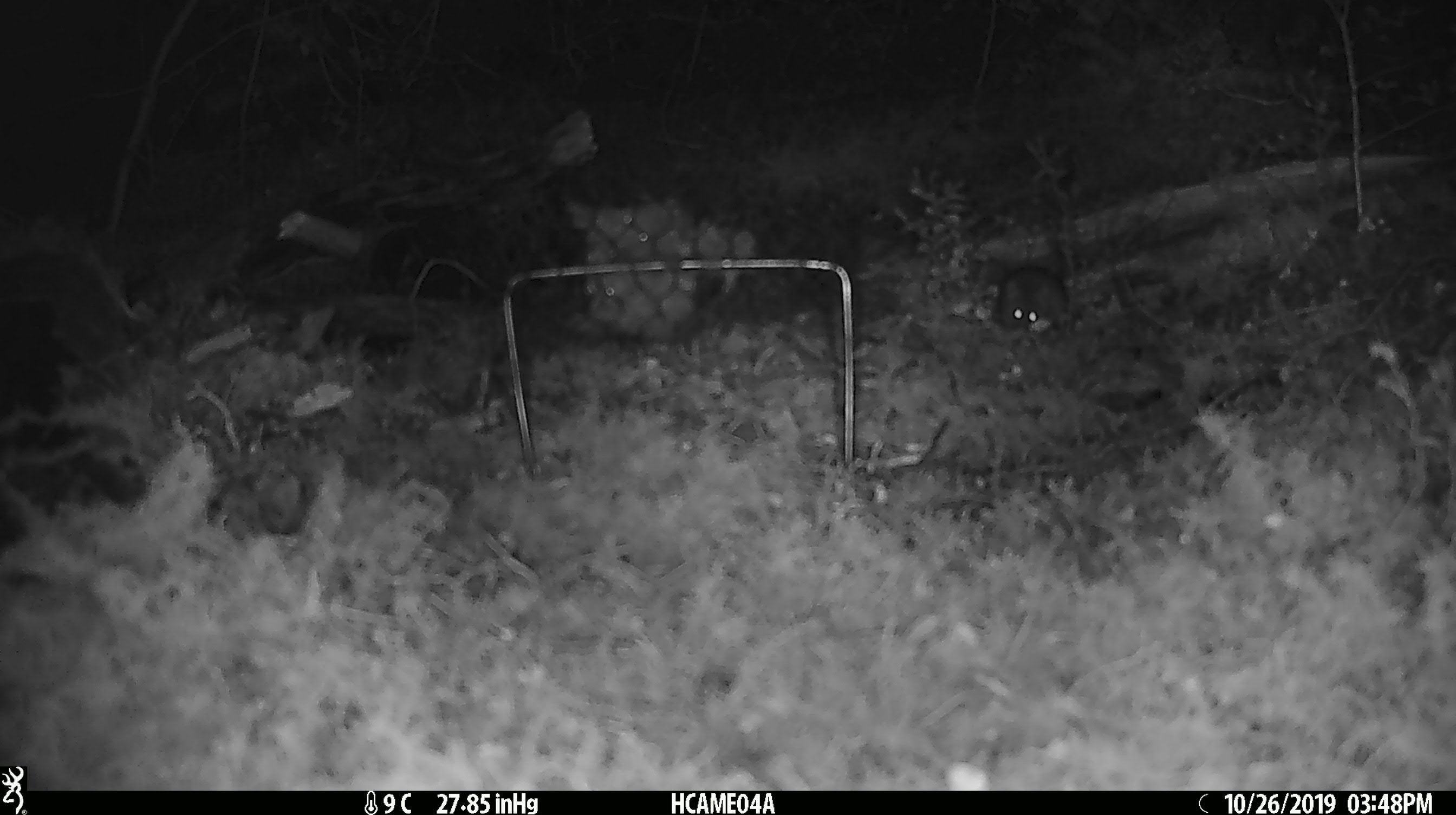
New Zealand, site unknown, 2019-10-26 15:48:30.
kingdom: Animalia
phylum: Chordata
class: Mammalia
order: Rodentia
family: Muridae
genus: Mus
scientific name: Mus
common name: mouse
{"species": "mouse (Mus)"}